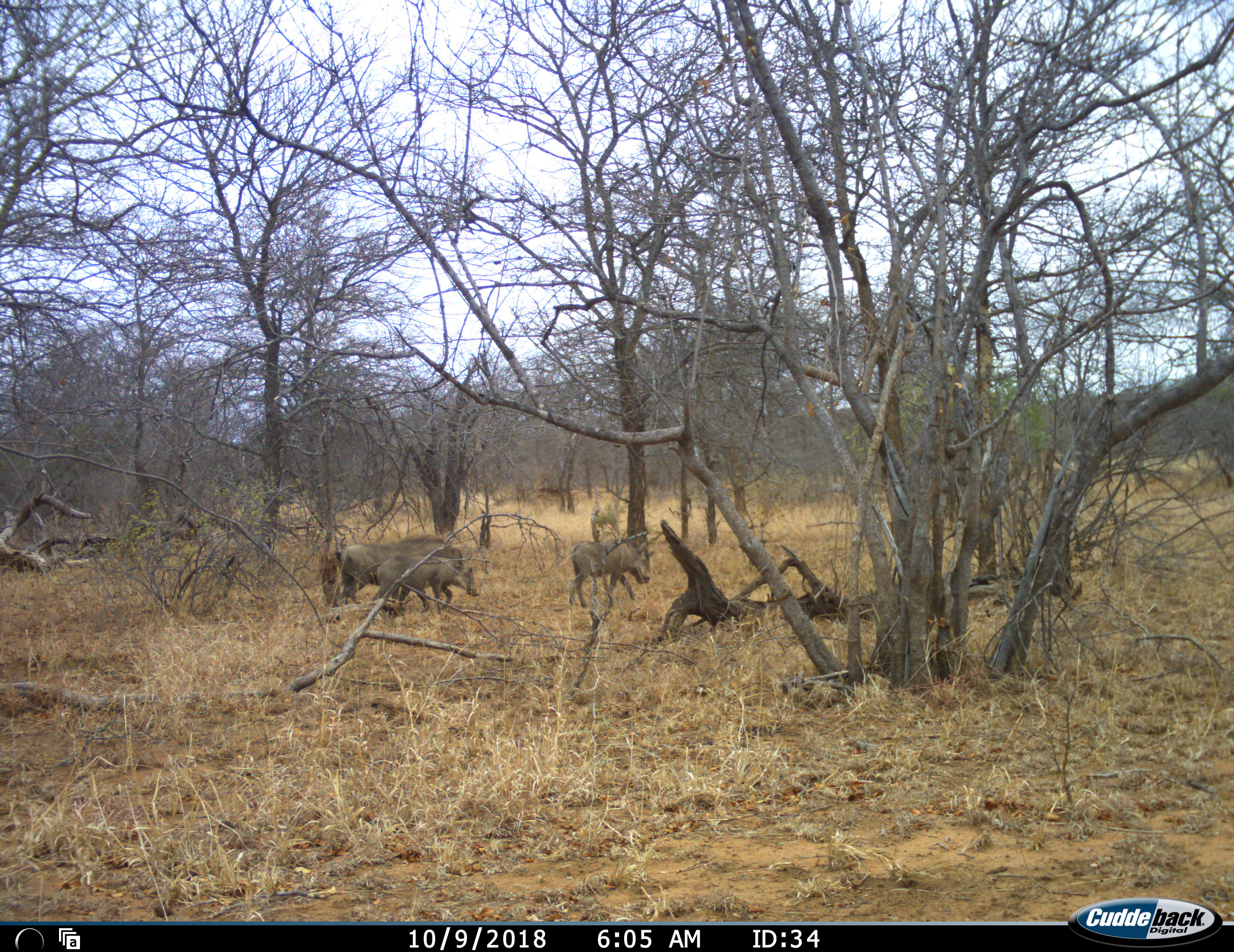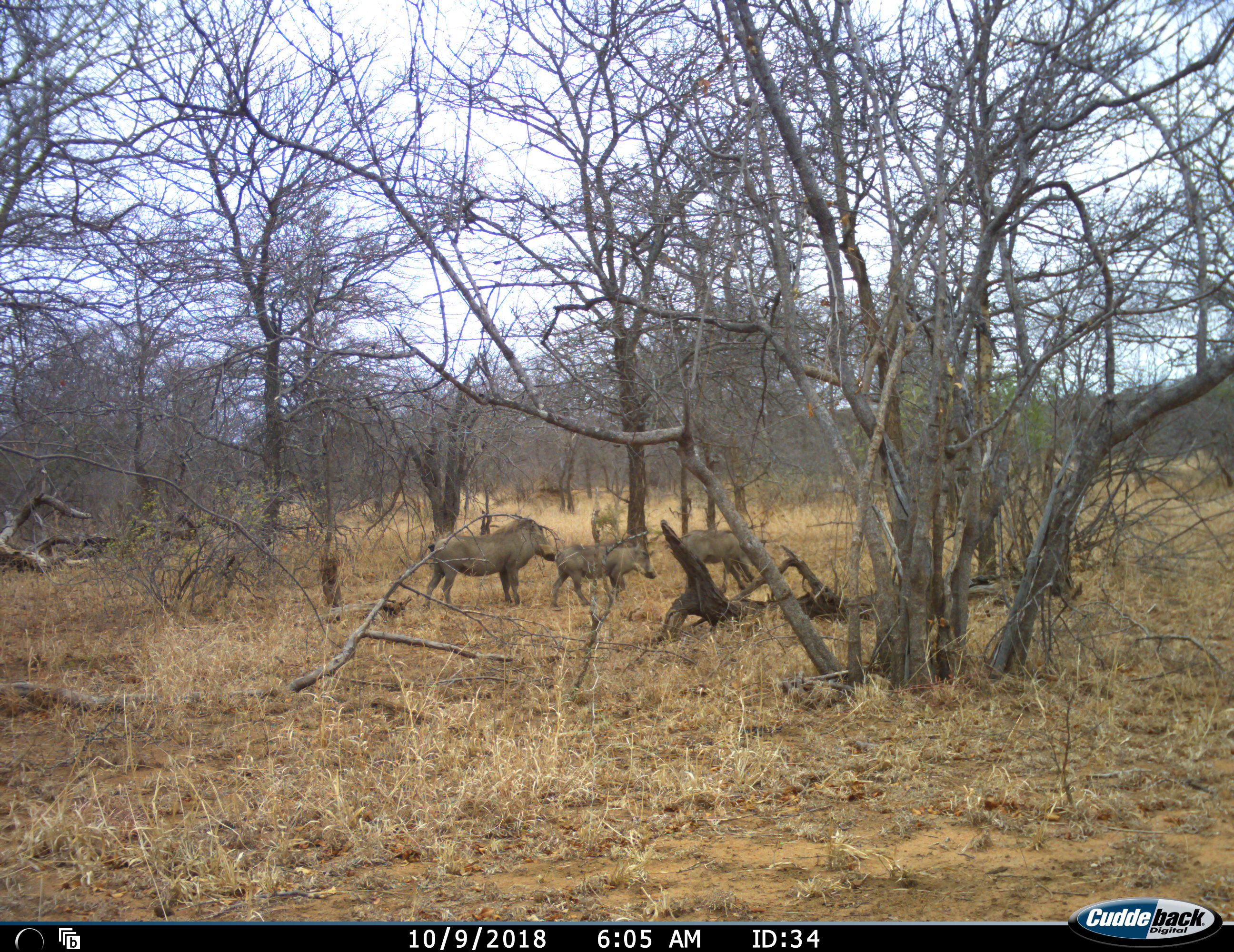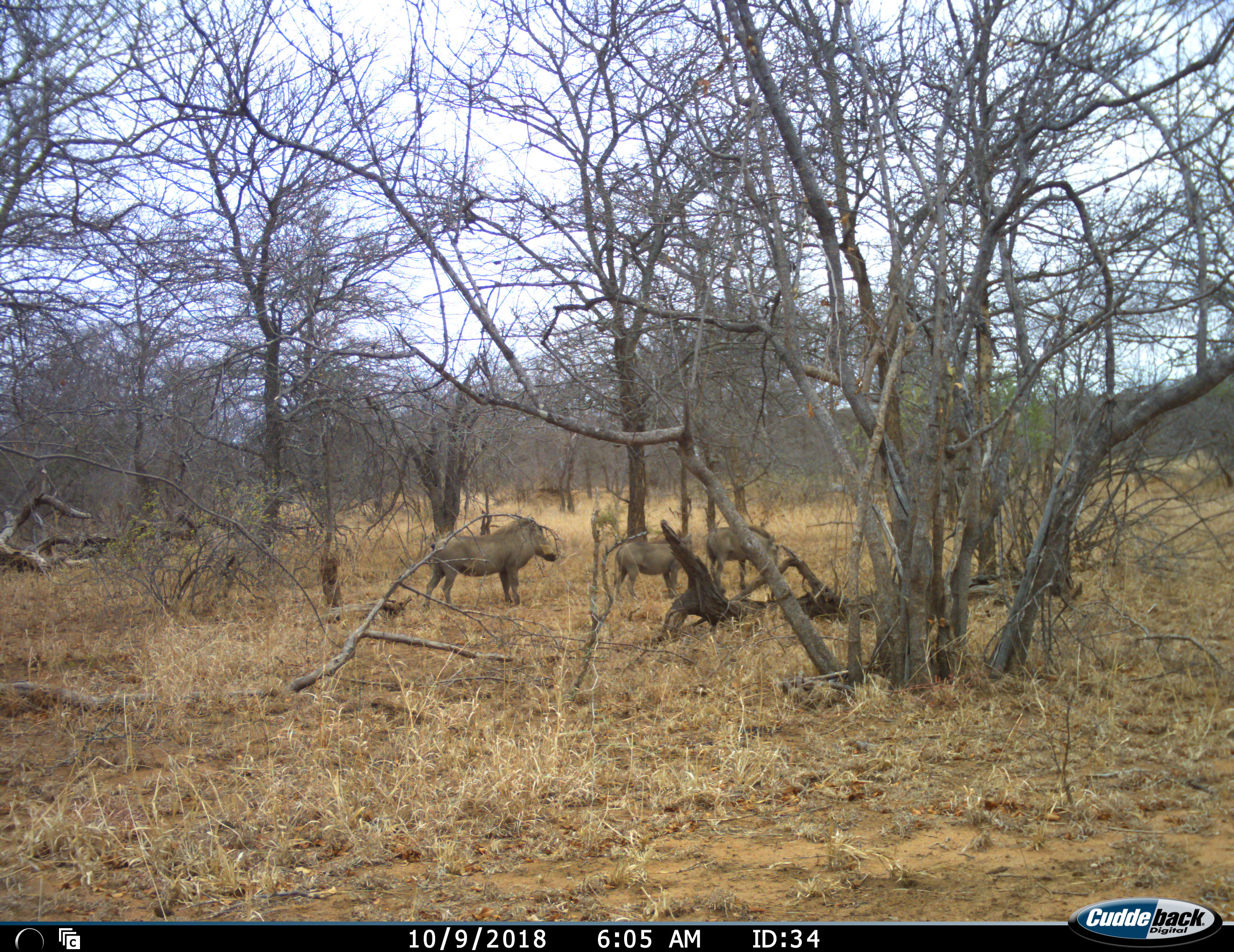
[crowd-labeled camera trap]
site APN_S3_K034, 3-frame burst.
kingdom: Animalia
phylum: Chordata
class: Mammalia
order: Artiodactyla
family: Suidae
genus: Phacochoerus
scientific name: Phacochoerus africanus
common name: warthog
Warthog (Phacochoerus africanus), count 3. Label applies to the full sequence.